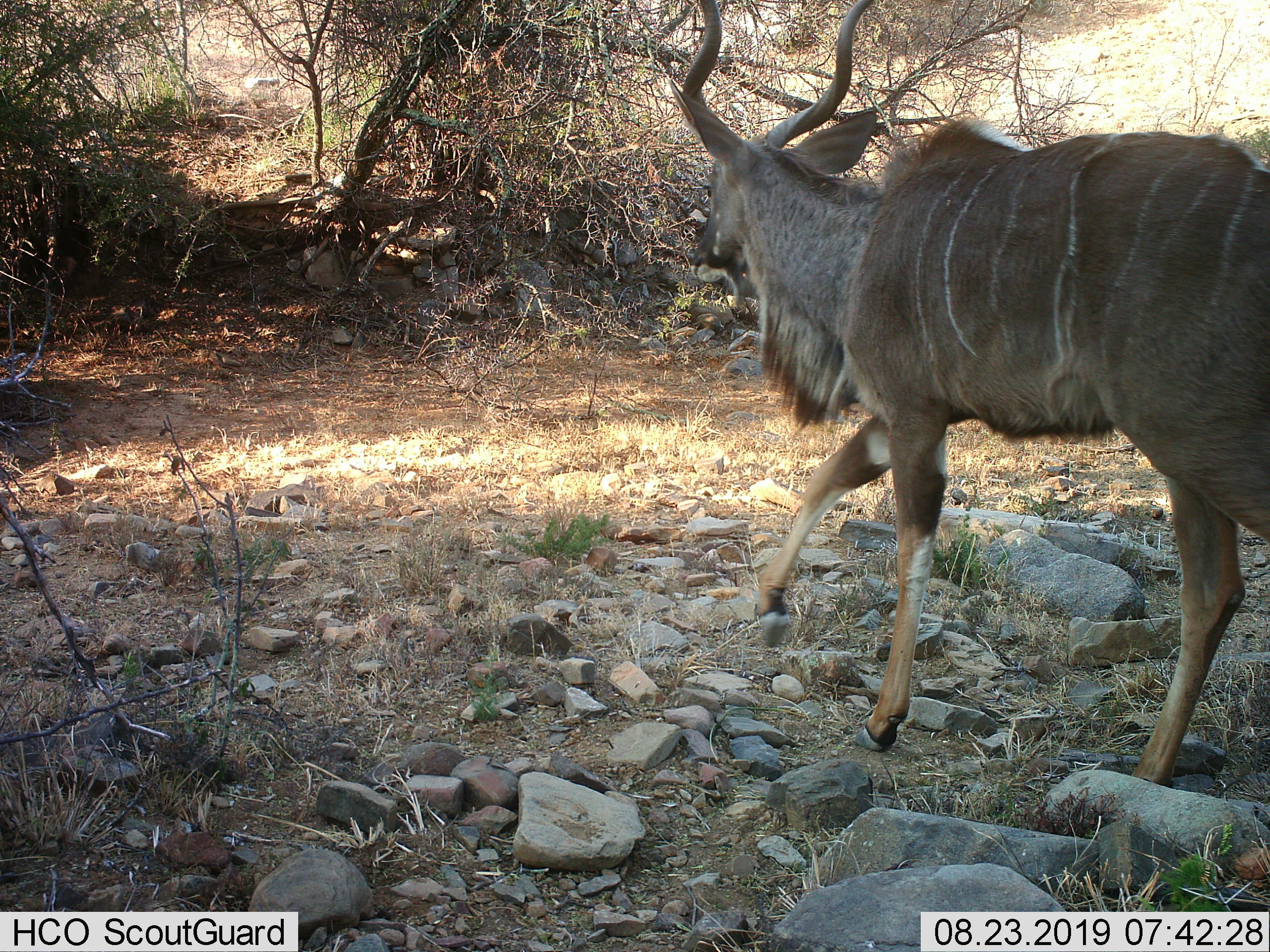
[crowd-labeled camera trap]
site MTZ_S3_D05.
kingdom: Animalia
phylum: Chordata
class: Mammalia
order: Artiodactyla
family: Bovidae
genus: Tragelaphus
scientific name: Tragelaphus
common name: kudu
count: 1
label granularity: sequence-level